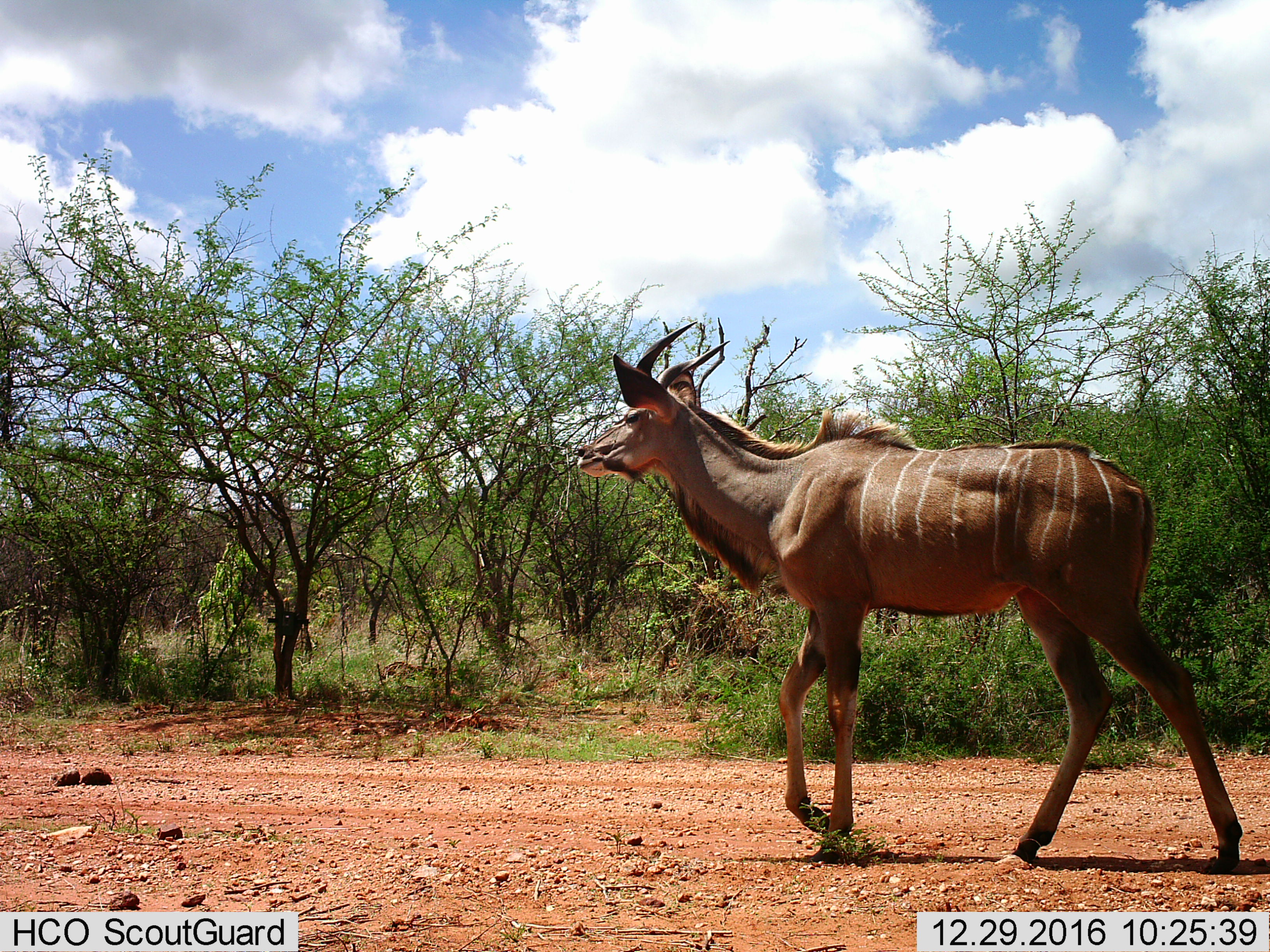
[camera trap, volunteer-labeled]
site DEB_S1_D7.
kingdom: Animalia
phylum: Chordata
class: Mammalia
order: Artiodactyla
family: Bovidae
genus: Tragelaphus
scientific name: Tragelaphus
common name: kudu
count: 1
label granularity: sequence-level